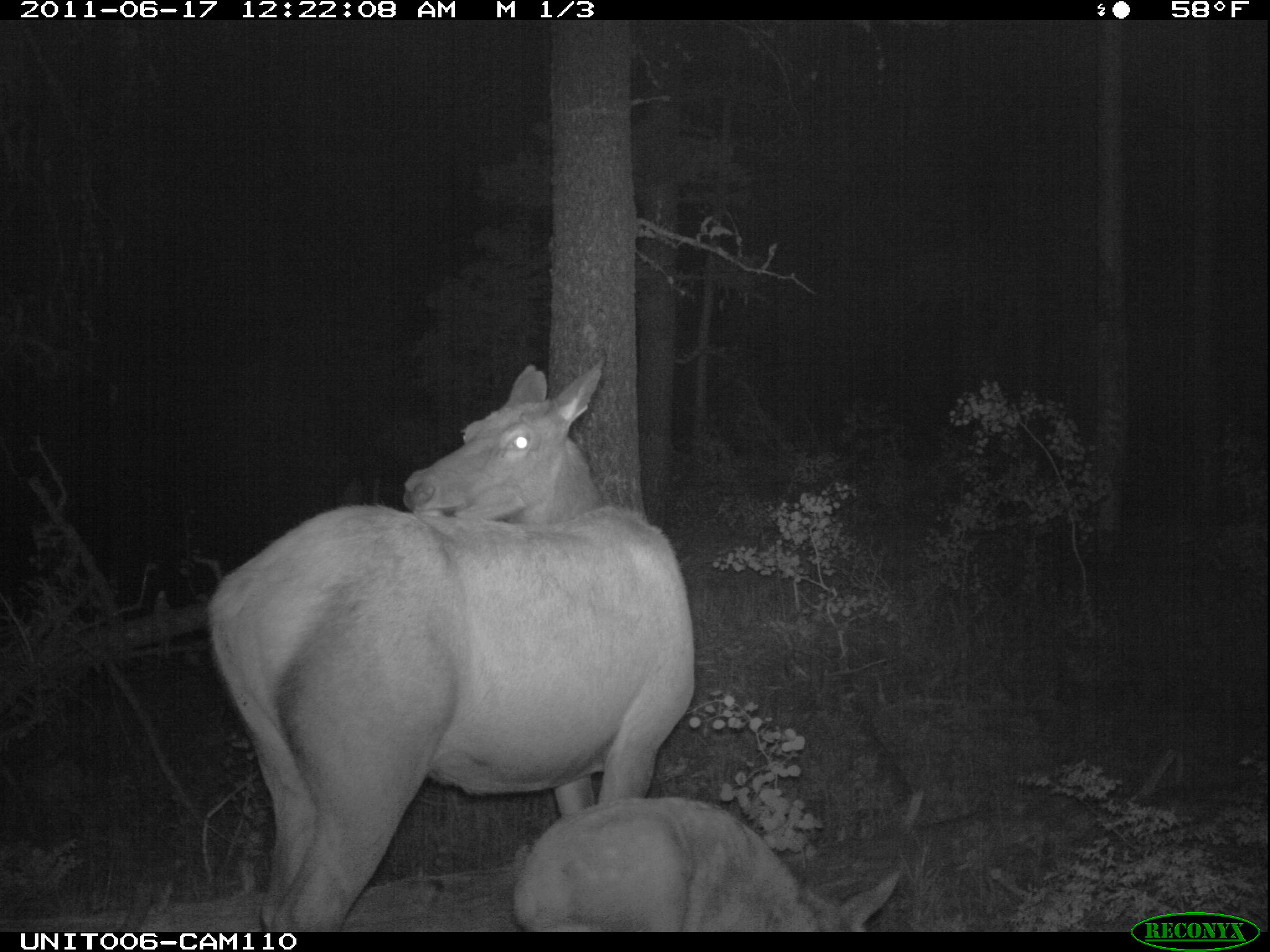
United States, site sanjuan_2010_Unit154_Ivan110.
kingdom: Animalia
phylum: Chordata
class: Mammalia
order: Artiodactyla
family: Cervidae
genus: Cervus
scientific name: Cervus elaphus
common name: red deer